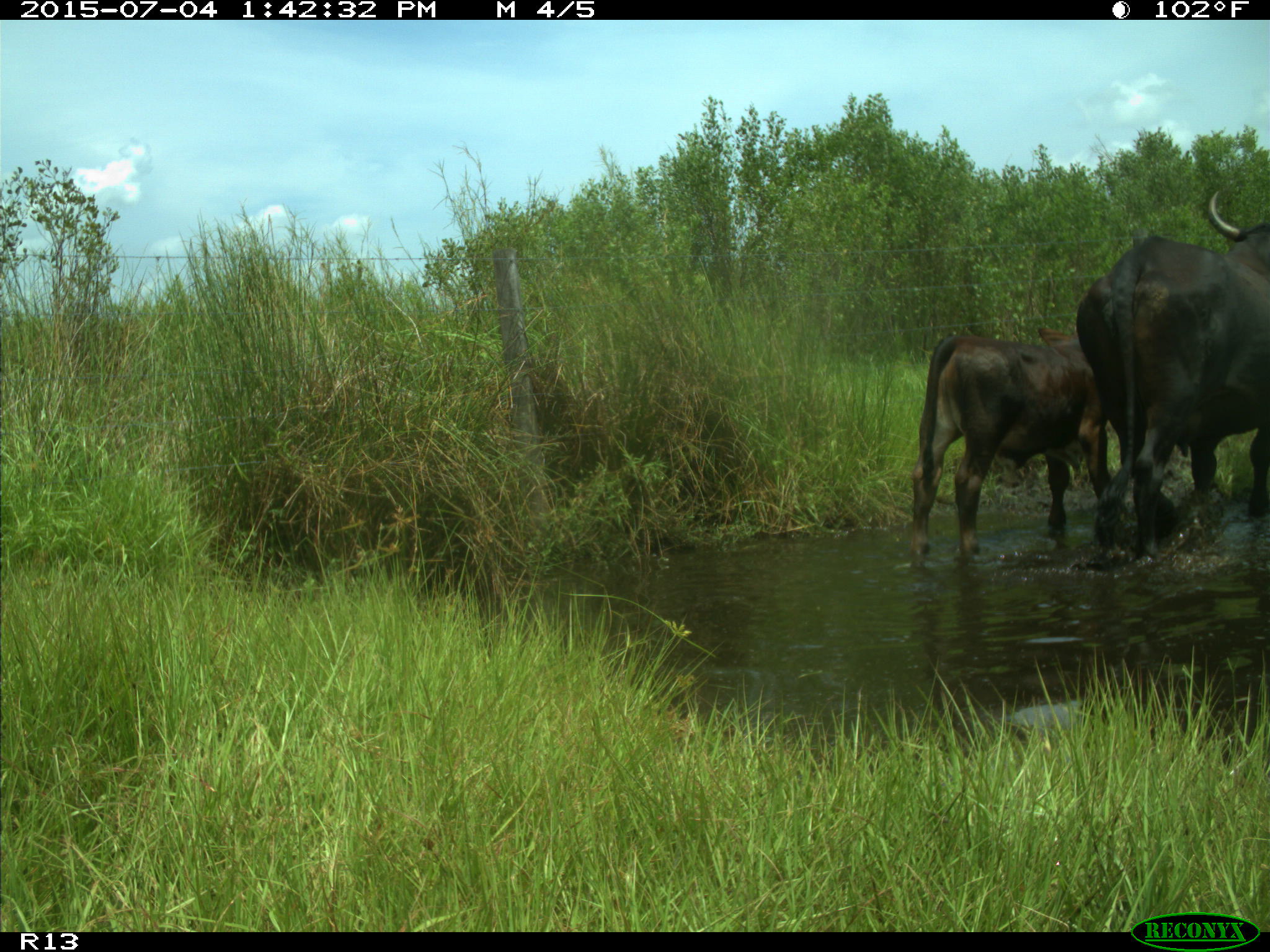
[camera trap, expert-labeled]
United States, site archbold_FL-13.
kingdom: Animalia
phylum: Chordata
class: Mammalia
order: Artiodactyla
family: Bovidae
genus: Bos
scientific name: Bos taurus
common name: domestic cow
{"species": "Bos taurus (domestic cow)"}